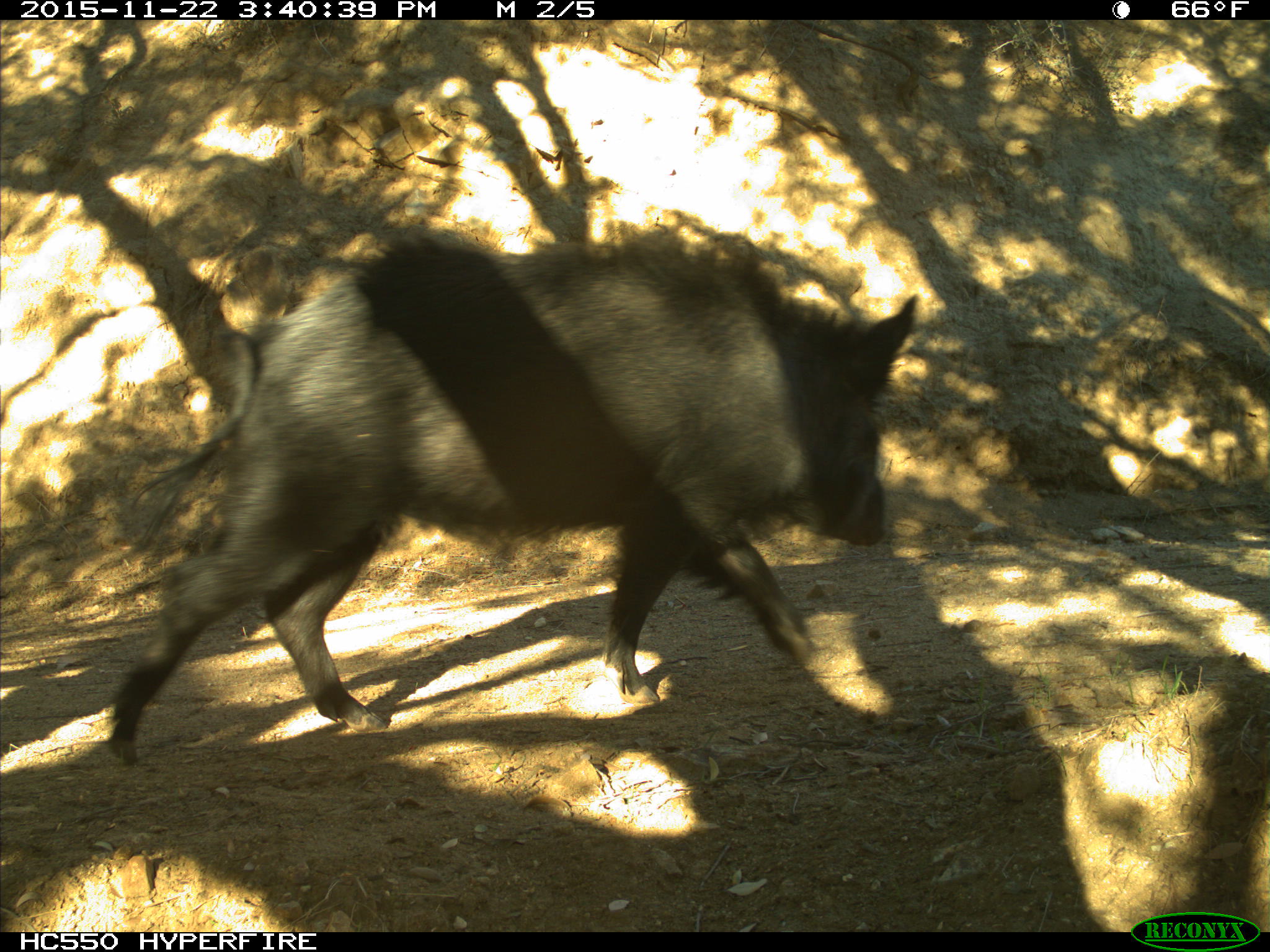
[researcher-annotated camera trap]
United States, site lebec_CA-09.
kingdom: Animalia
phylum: Chordata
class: Mammalia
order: Artiodactyla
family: Suidae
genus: Sus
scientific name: Sus scrofa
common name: wild boar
Sus scrofa (wild boar).